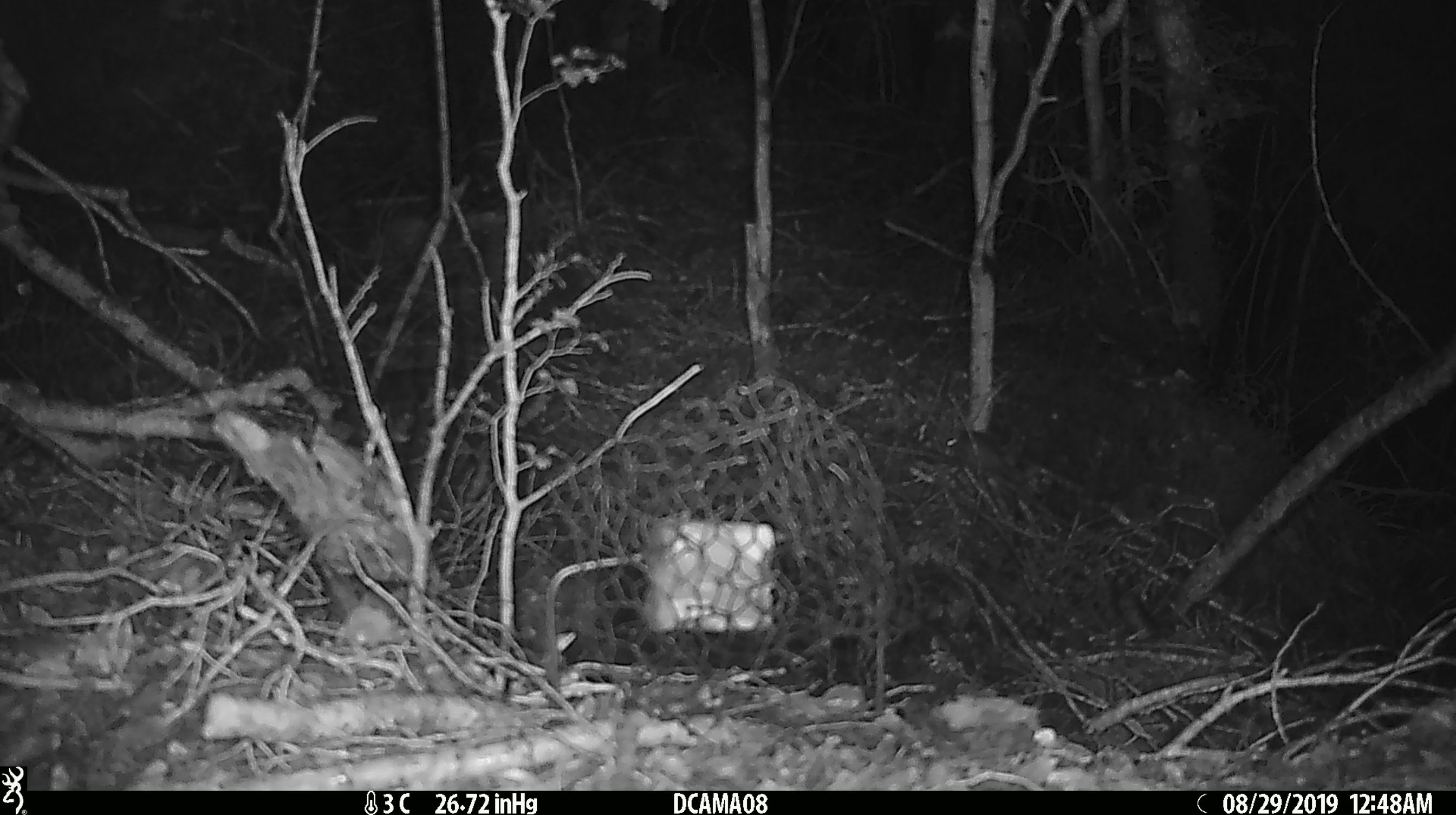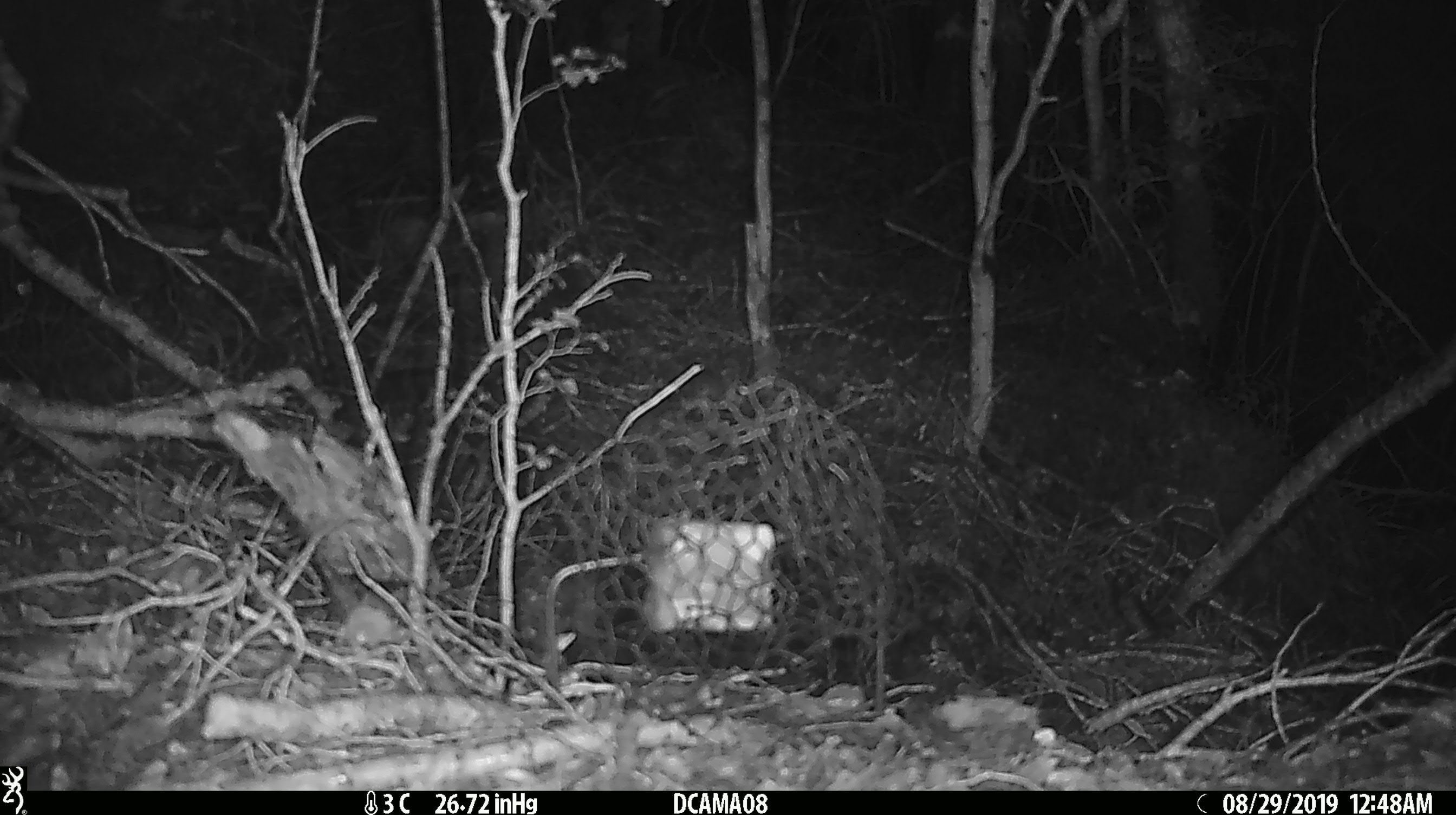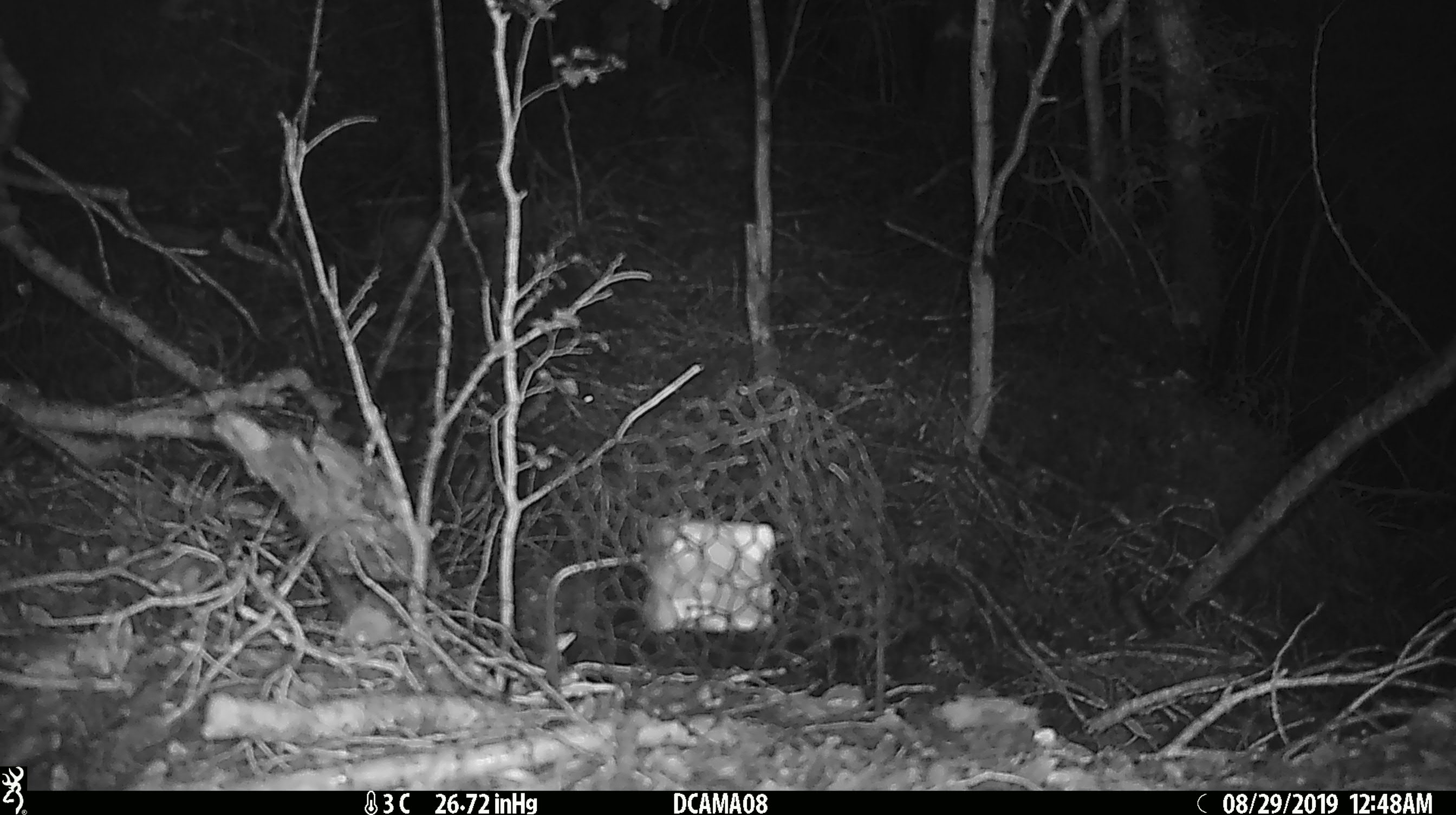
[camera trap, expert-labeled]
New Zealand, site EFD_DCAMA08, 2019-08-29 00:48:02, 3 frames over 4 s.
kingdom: Animalia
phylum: Chordata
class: Mammalia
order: Rodentia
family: Muridae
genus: Mus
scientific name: Mus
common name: mouse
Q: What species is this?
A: Mouse (Mus).